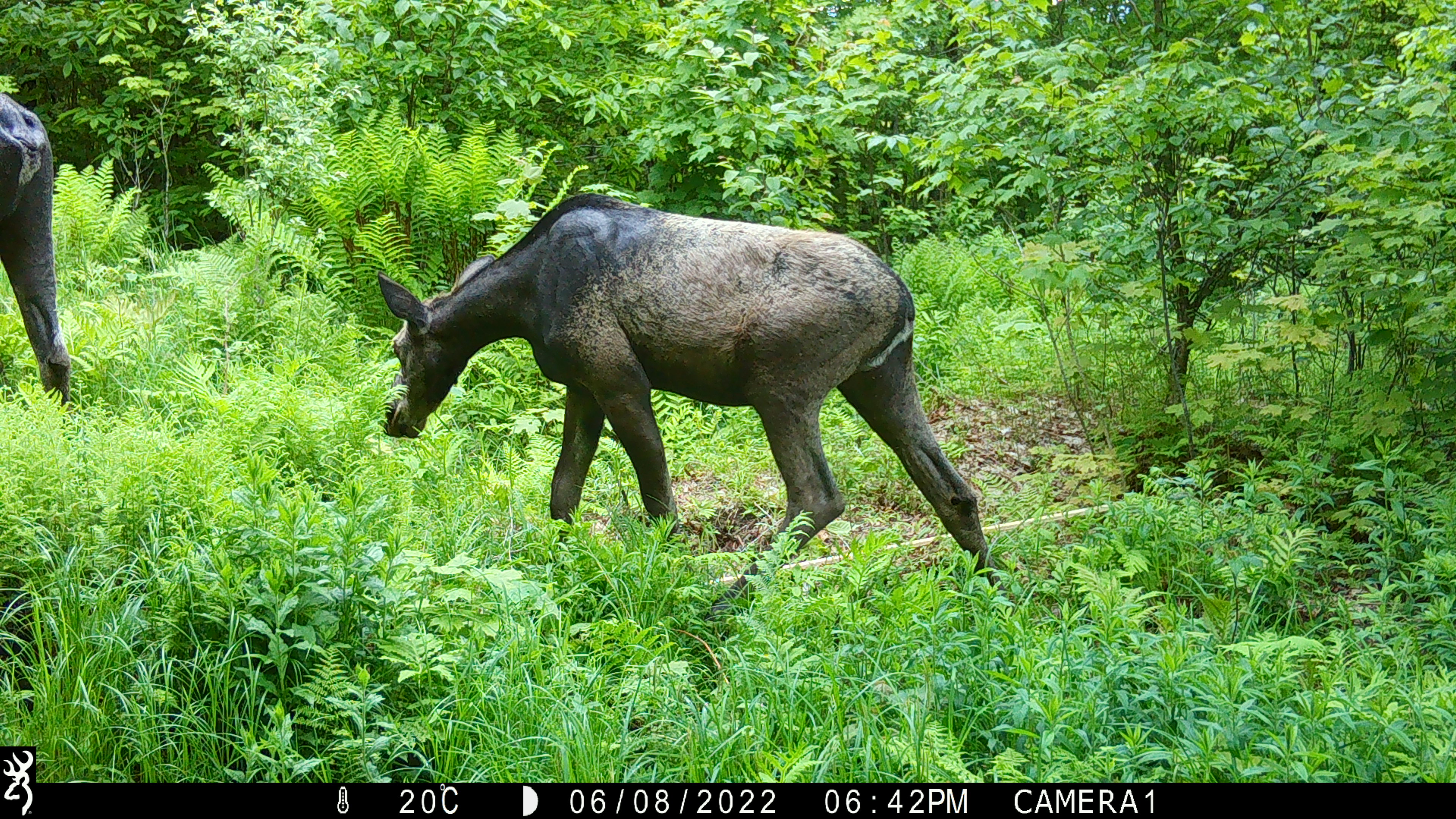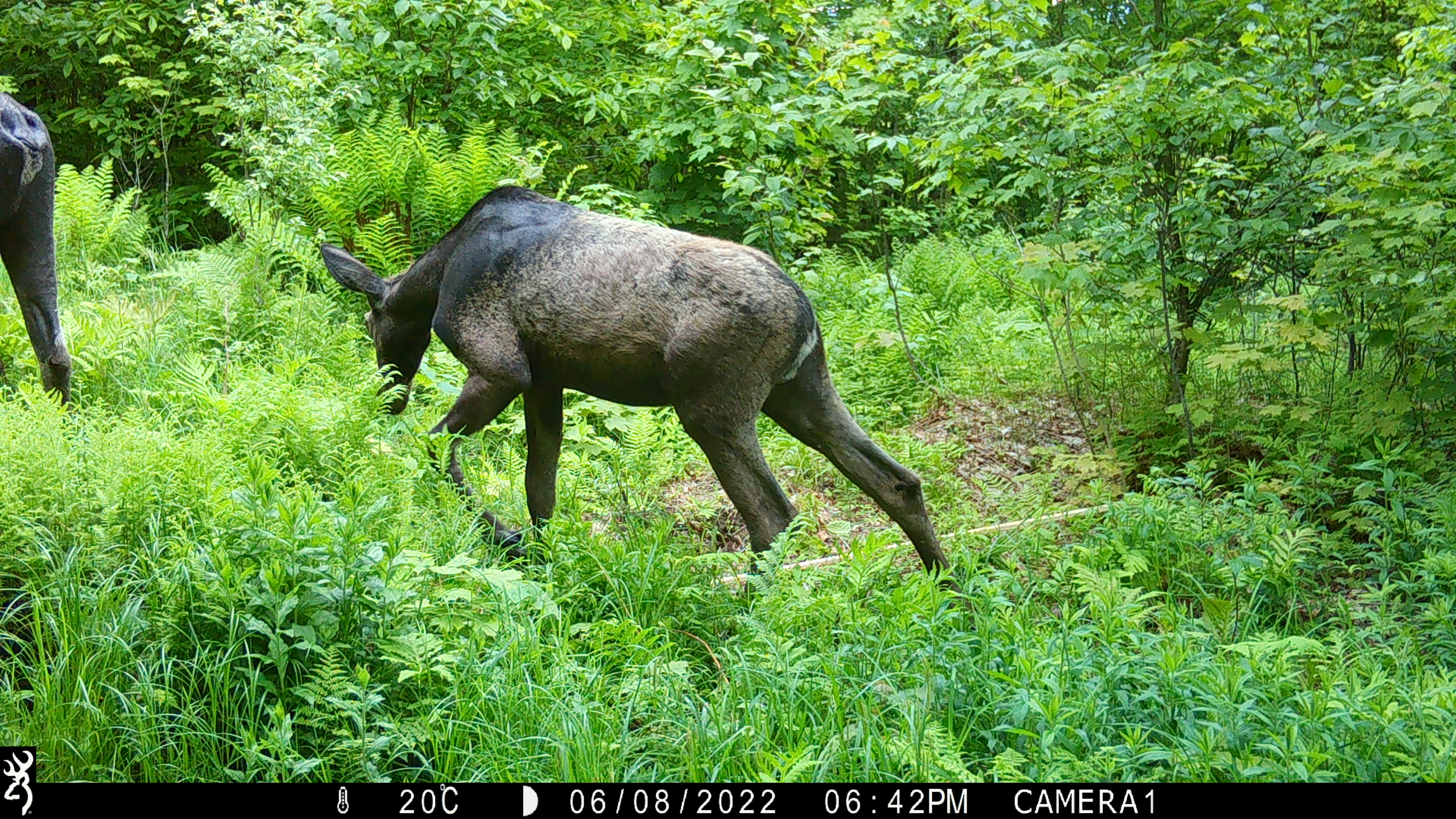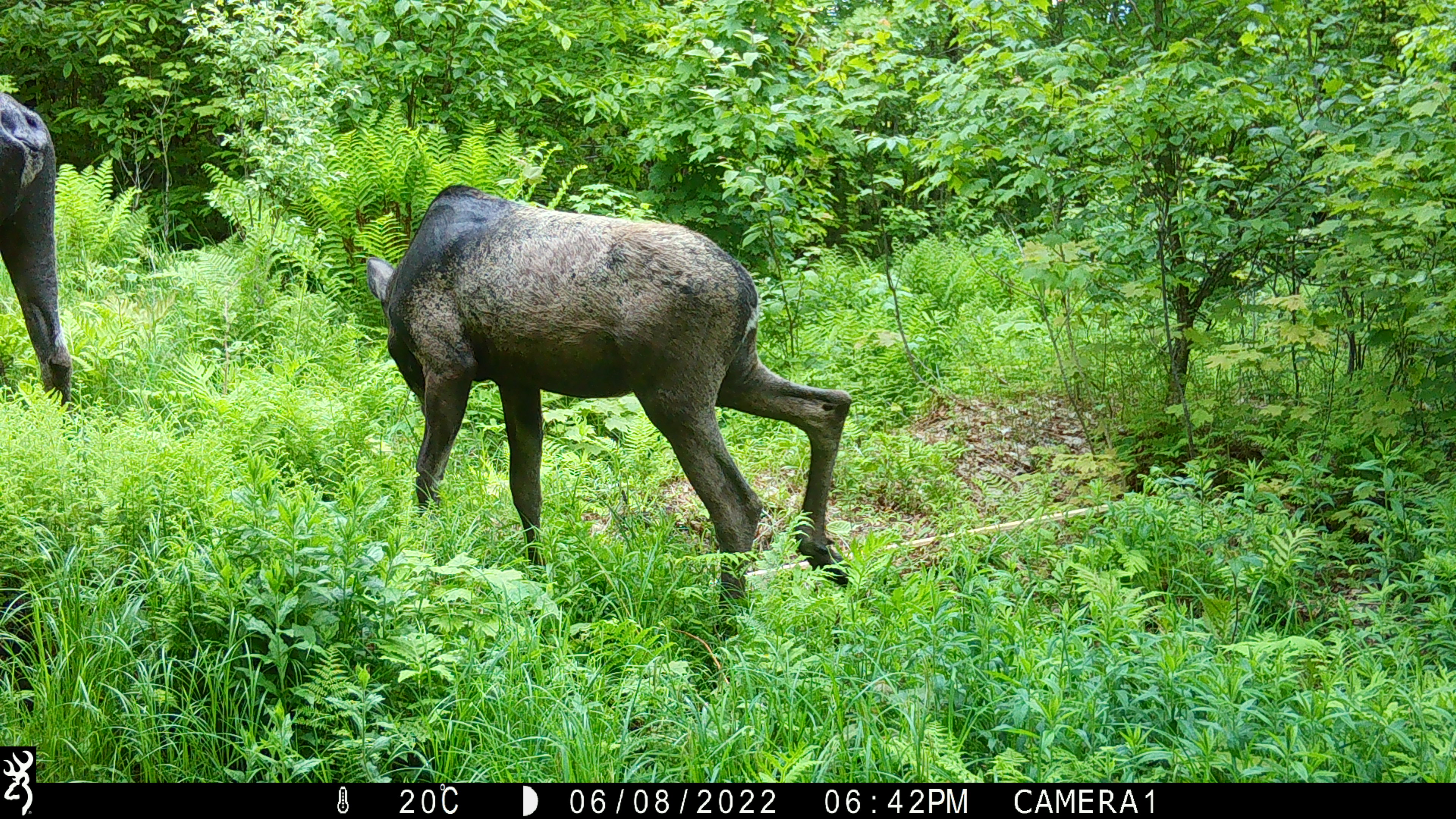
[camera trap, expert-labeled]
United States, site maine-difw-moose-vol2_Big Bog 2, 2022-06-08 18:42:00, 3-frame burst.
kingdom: Animalia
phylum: Chordata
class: Mammalia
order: Artiodactyla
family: Cervidae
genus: Alces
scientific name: Alces alces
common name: moose